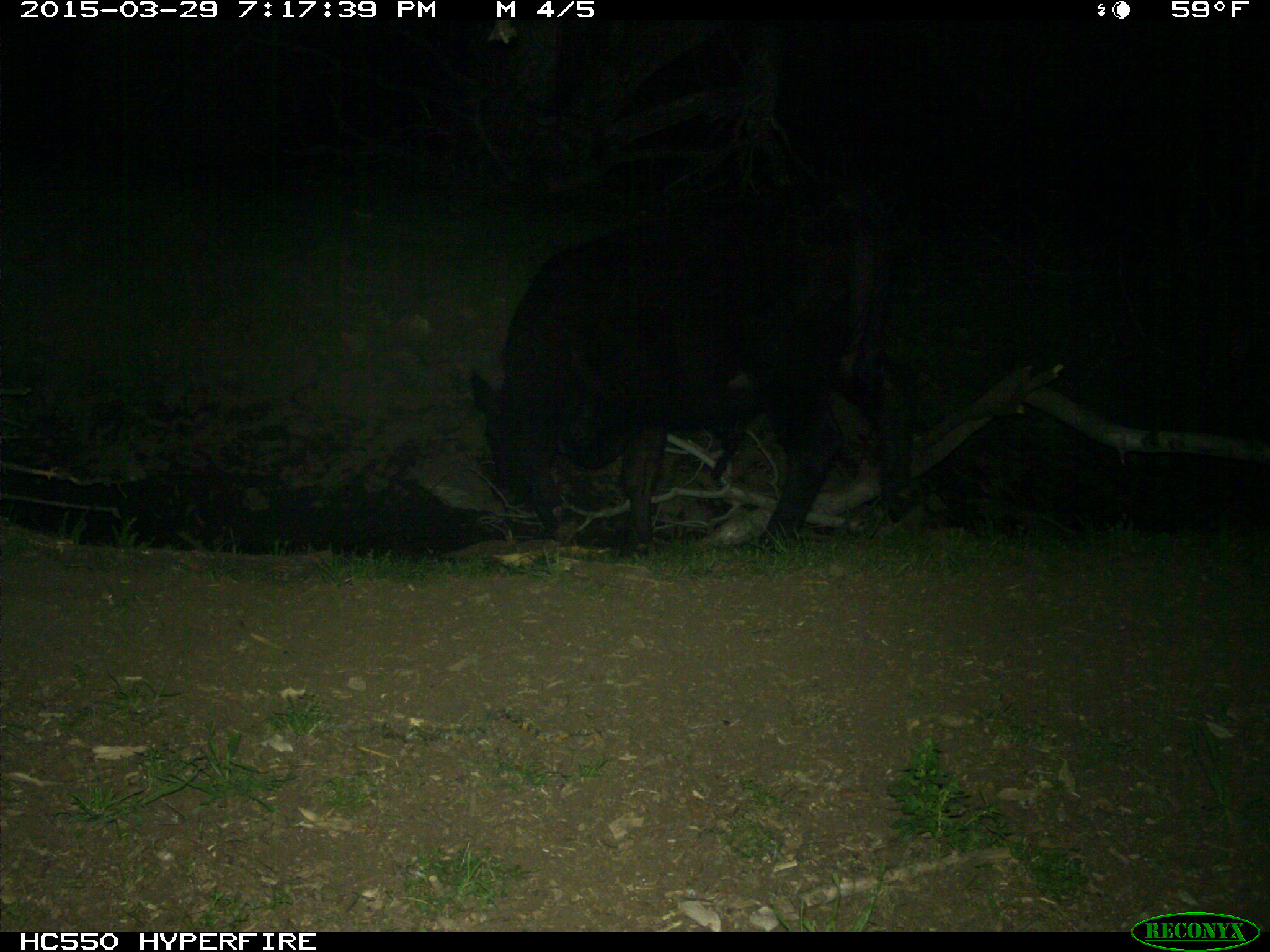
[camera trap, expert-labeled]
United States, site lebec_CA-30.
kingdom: Animalia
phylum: Chordata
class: Mammalia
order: Artiodactyla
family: Bovidae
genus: Bos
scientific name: Bos taurus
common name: domestic cow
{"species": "Bos taurus (domestic cow)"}